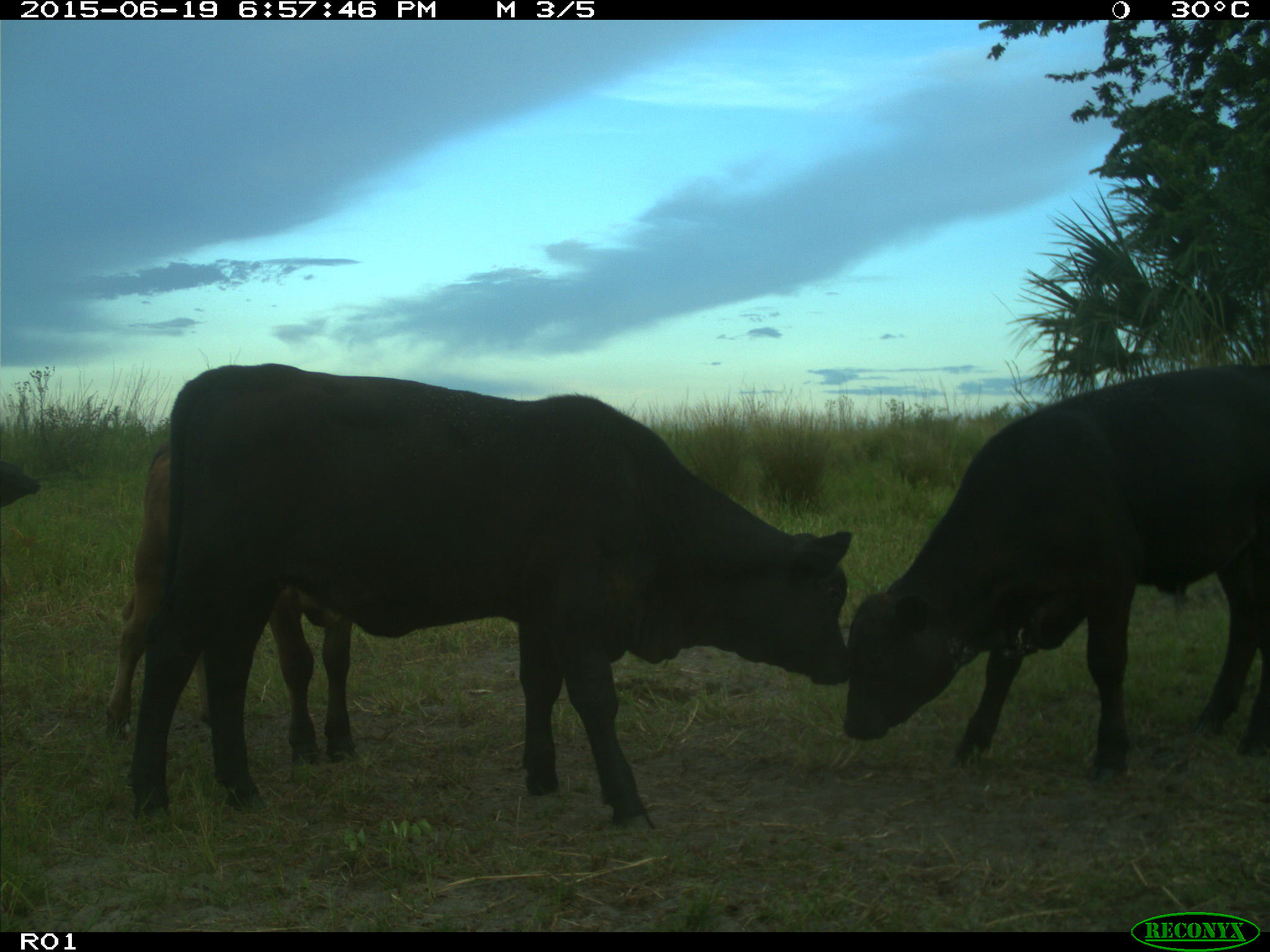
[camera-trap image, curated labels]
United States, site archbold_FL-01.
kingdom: Animalia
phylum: Chordata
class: Mammalia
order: Artiodactyla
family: Bovidae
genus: Bos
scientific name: Bos taurus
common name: domestic cow